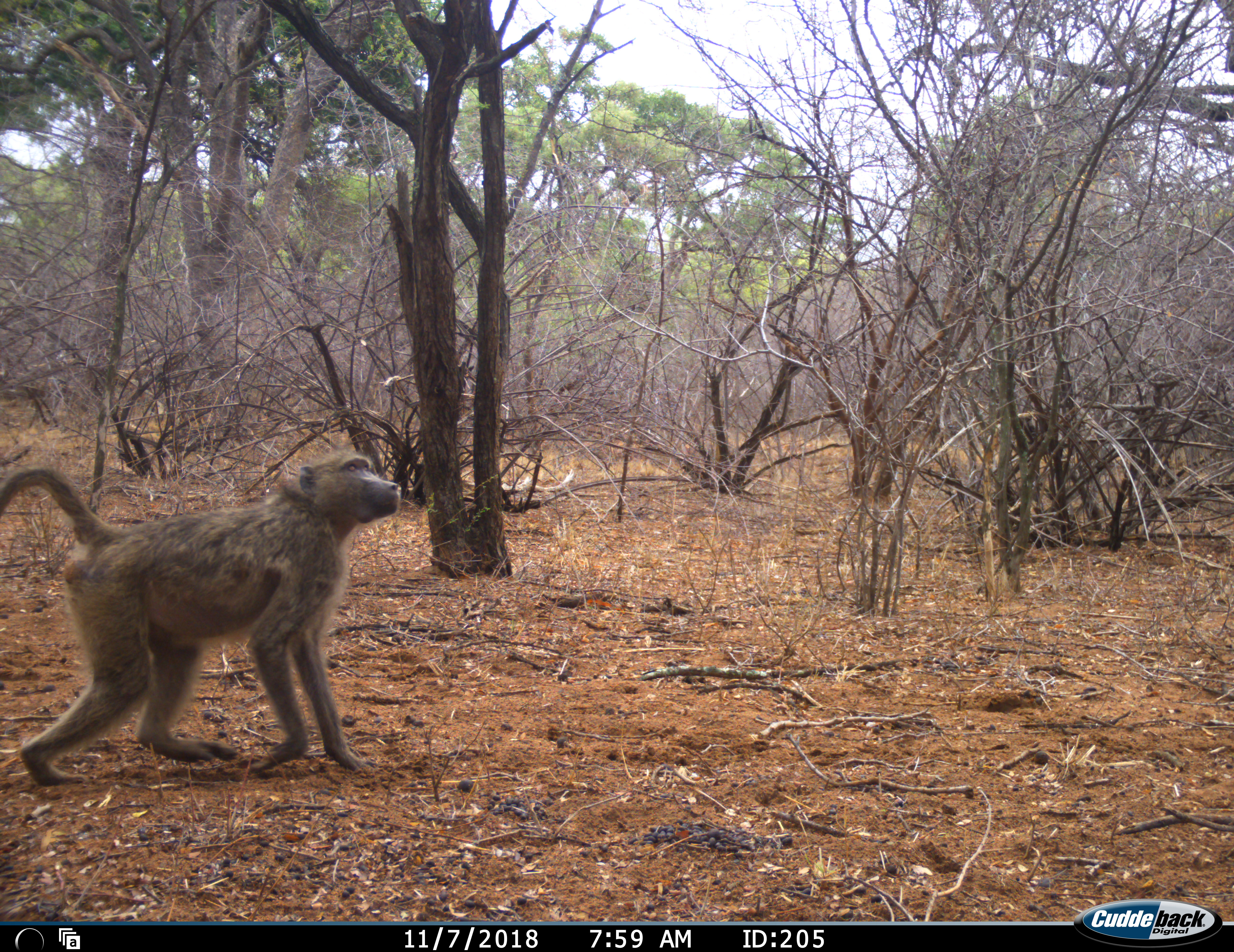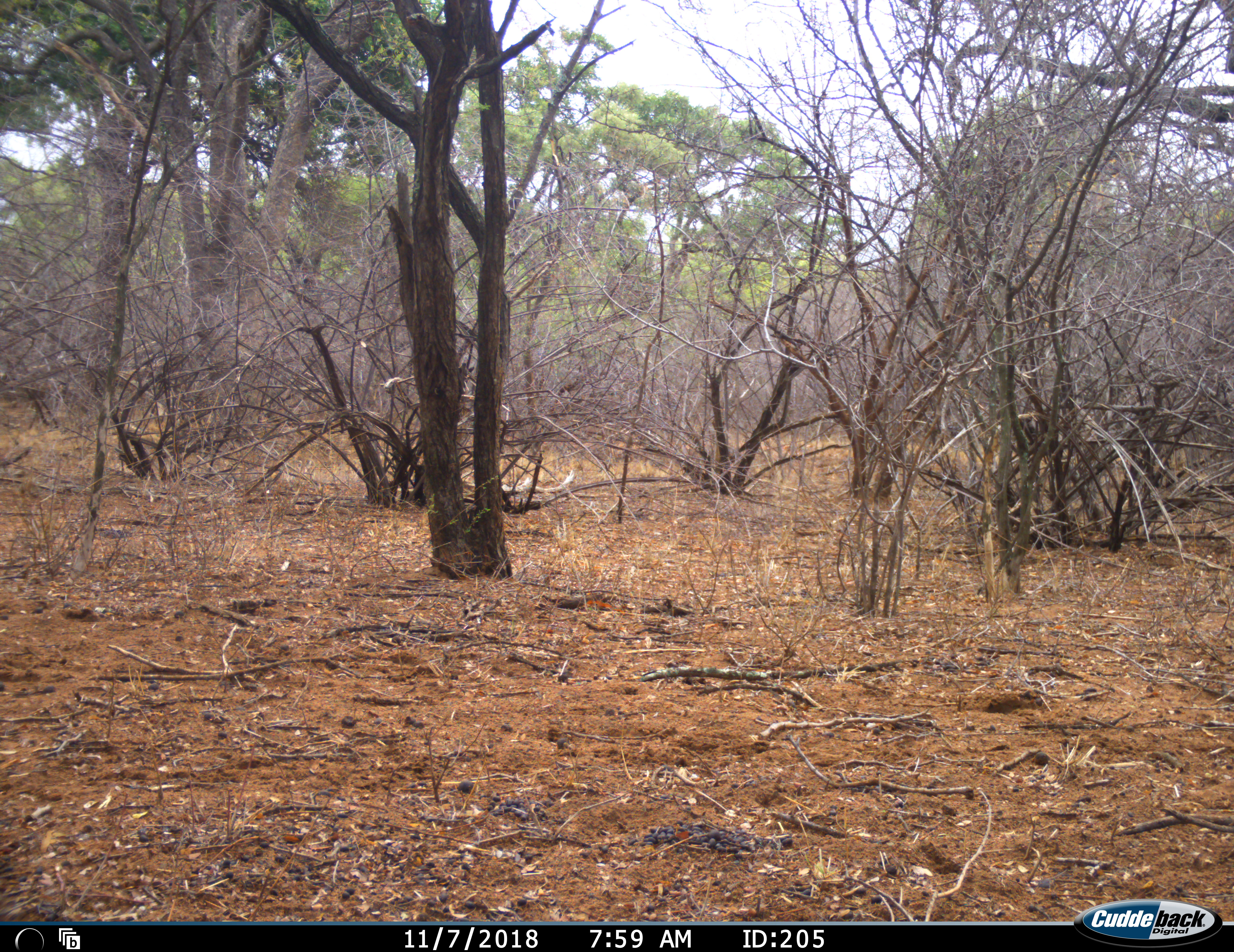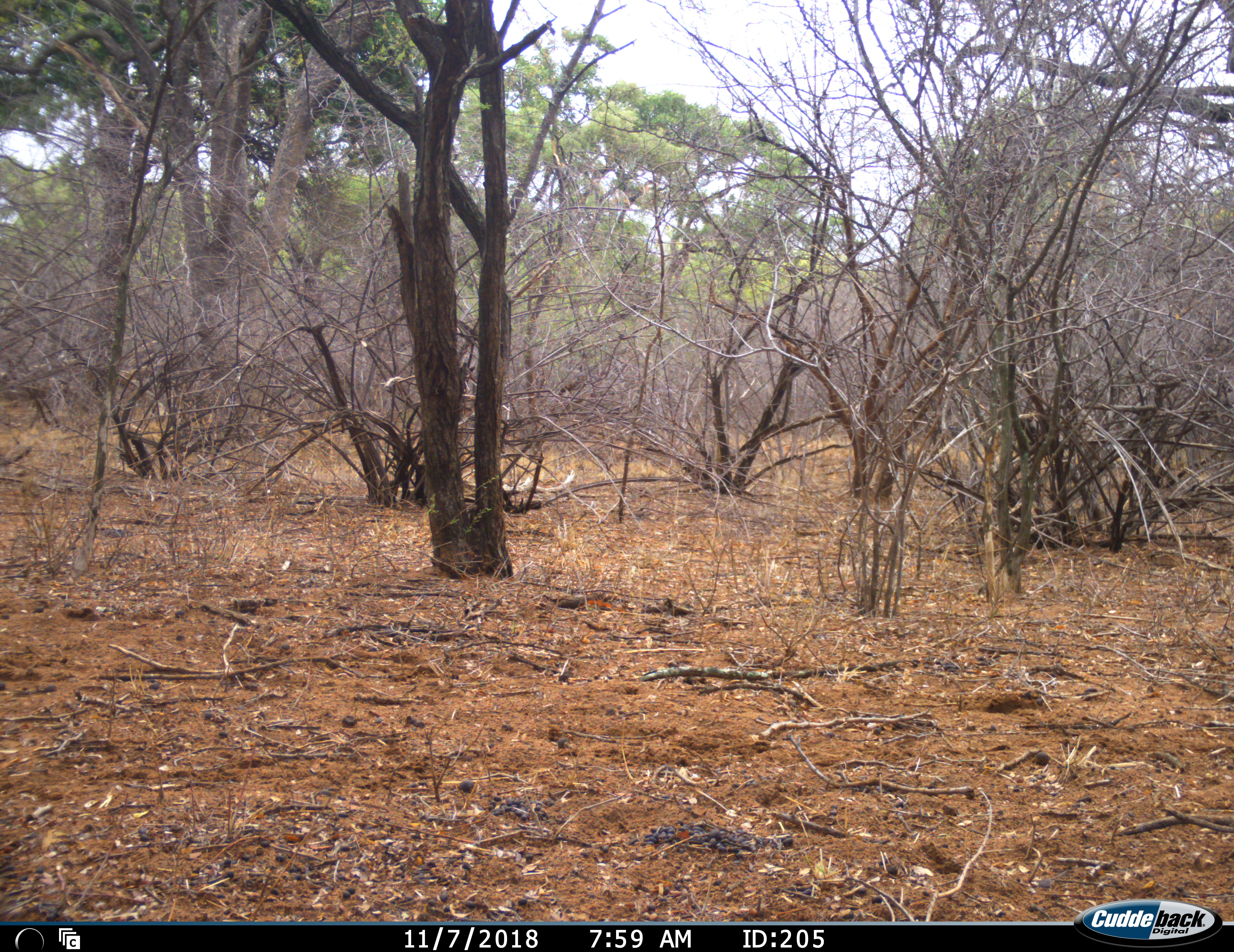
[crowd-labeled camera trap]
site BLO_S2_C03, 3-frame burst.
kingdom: Animalia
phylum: Chordata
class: Mammalia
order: Primates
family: Cercopithecidae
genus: Papio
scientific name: Papio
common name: baboon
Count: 1.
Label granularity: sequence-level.